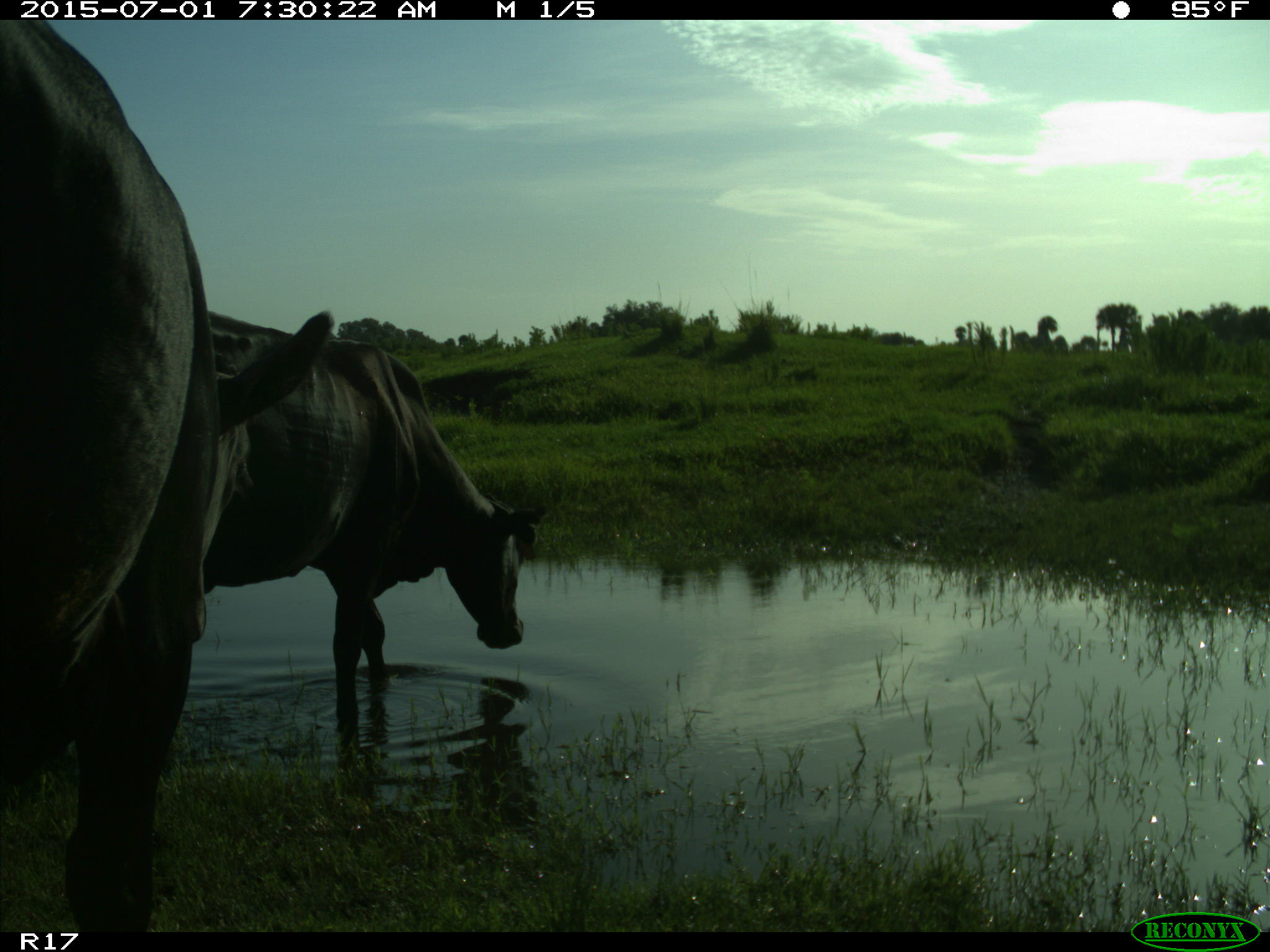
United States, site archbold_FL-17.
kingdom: Animalia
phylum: Chordata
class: Mammalia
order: Artiodactyla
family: Bovidae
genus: Bos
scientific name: Bos taurus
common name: domestic cow